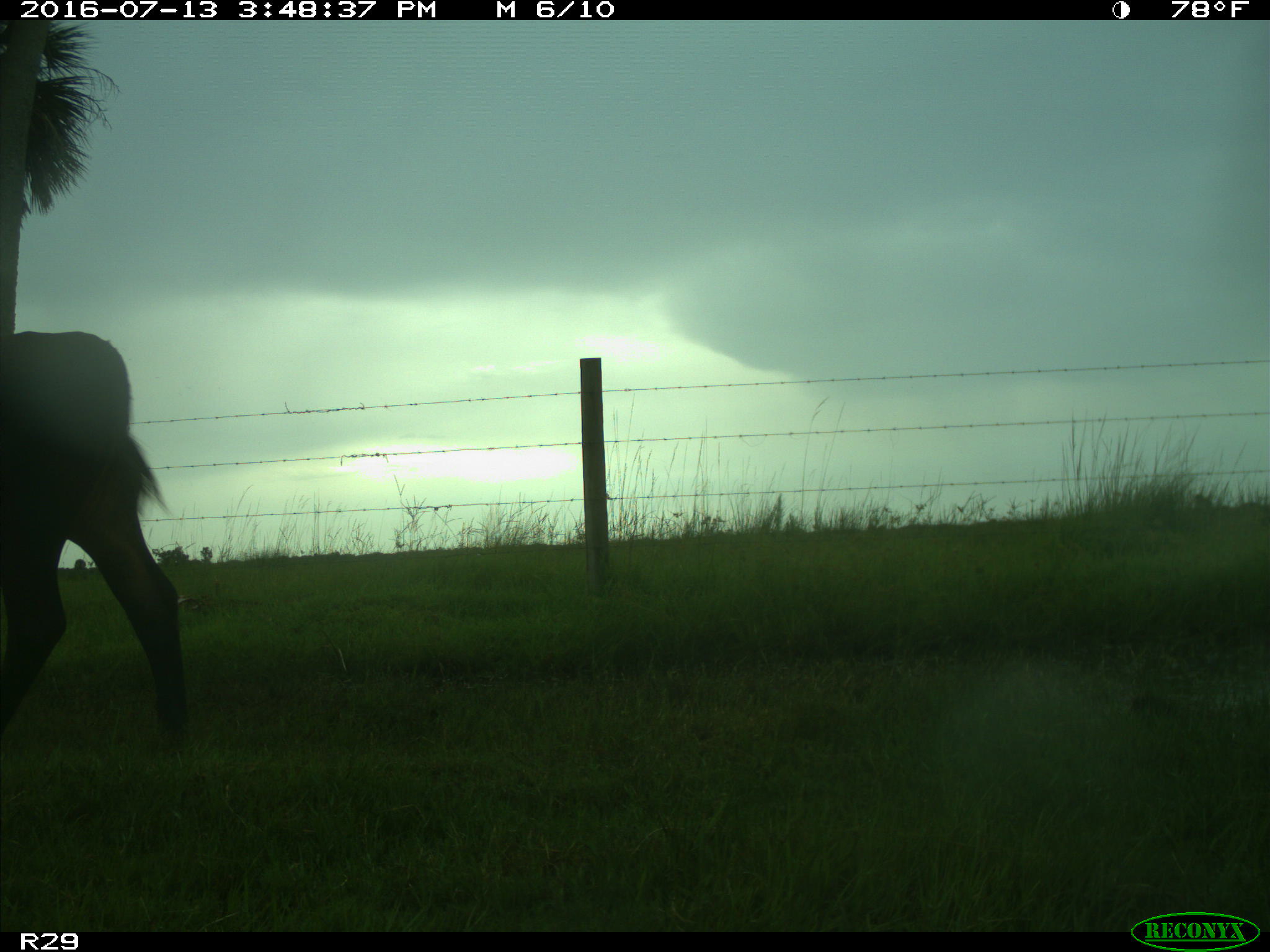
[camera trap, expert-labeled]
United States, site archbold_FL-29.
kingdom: Animalia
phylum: Chordata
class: Mammalia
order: Artiodactyla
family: Bovidae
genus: Bos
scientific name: Bos taurus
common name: domestic cow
Bos taurus (domestic cow).